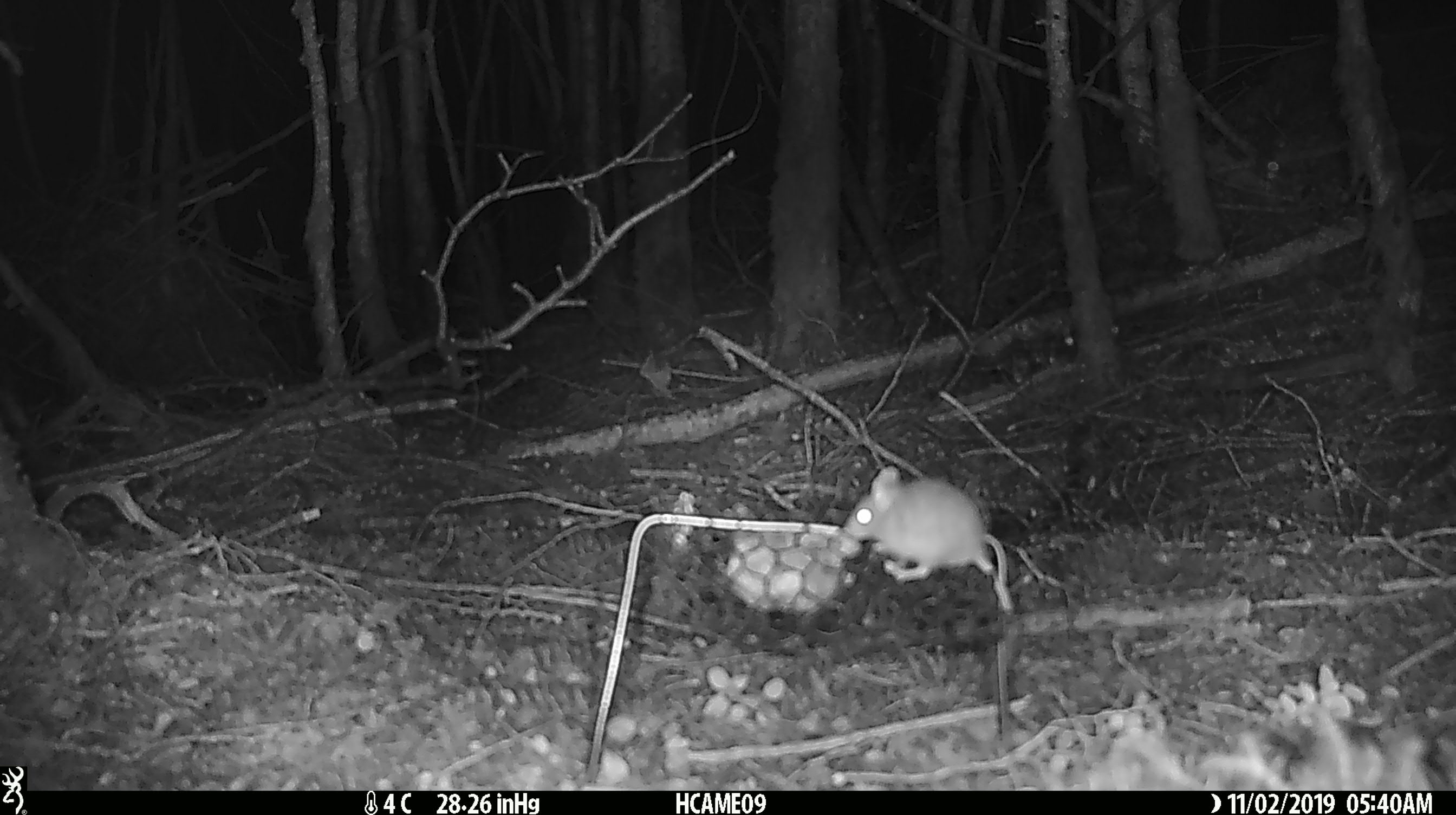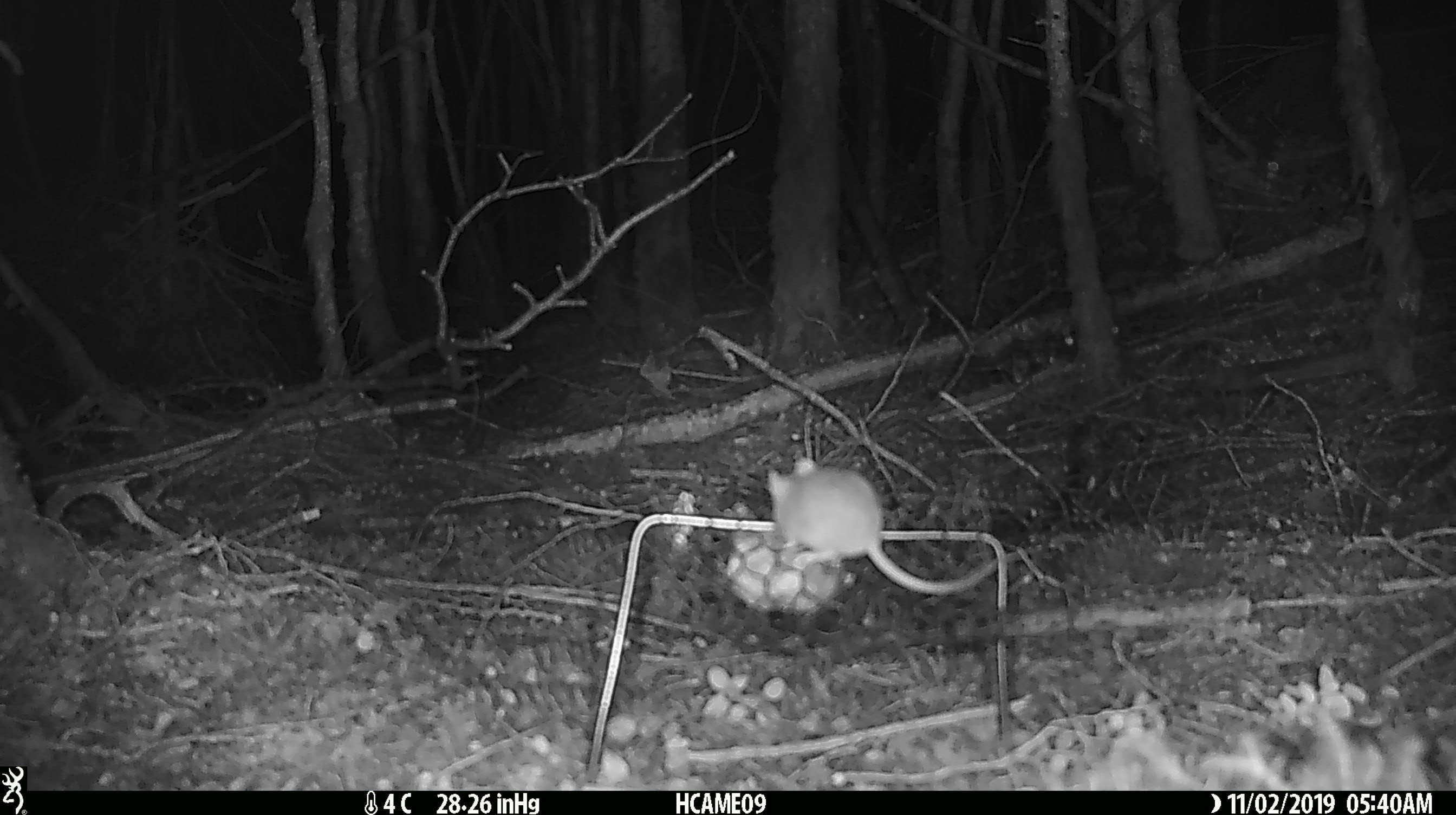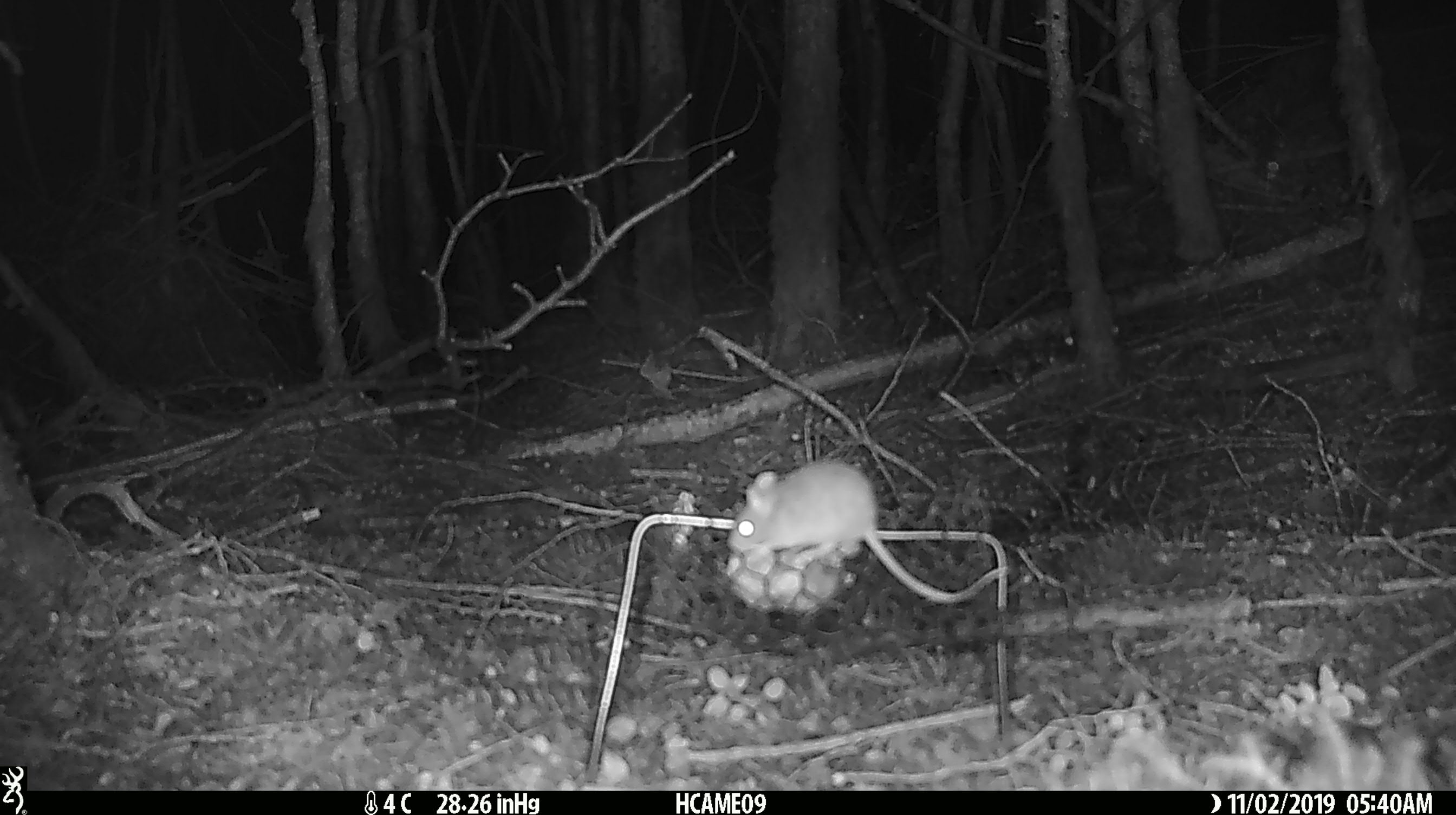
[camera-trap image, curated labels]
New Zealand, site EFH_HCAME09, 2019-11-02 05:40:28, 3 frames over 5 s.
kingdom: Animalia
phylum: Chordata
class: Mammalia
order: Rodentia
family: Muridae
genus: Mus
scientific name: Mus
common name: mouse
Mouse (Mus).